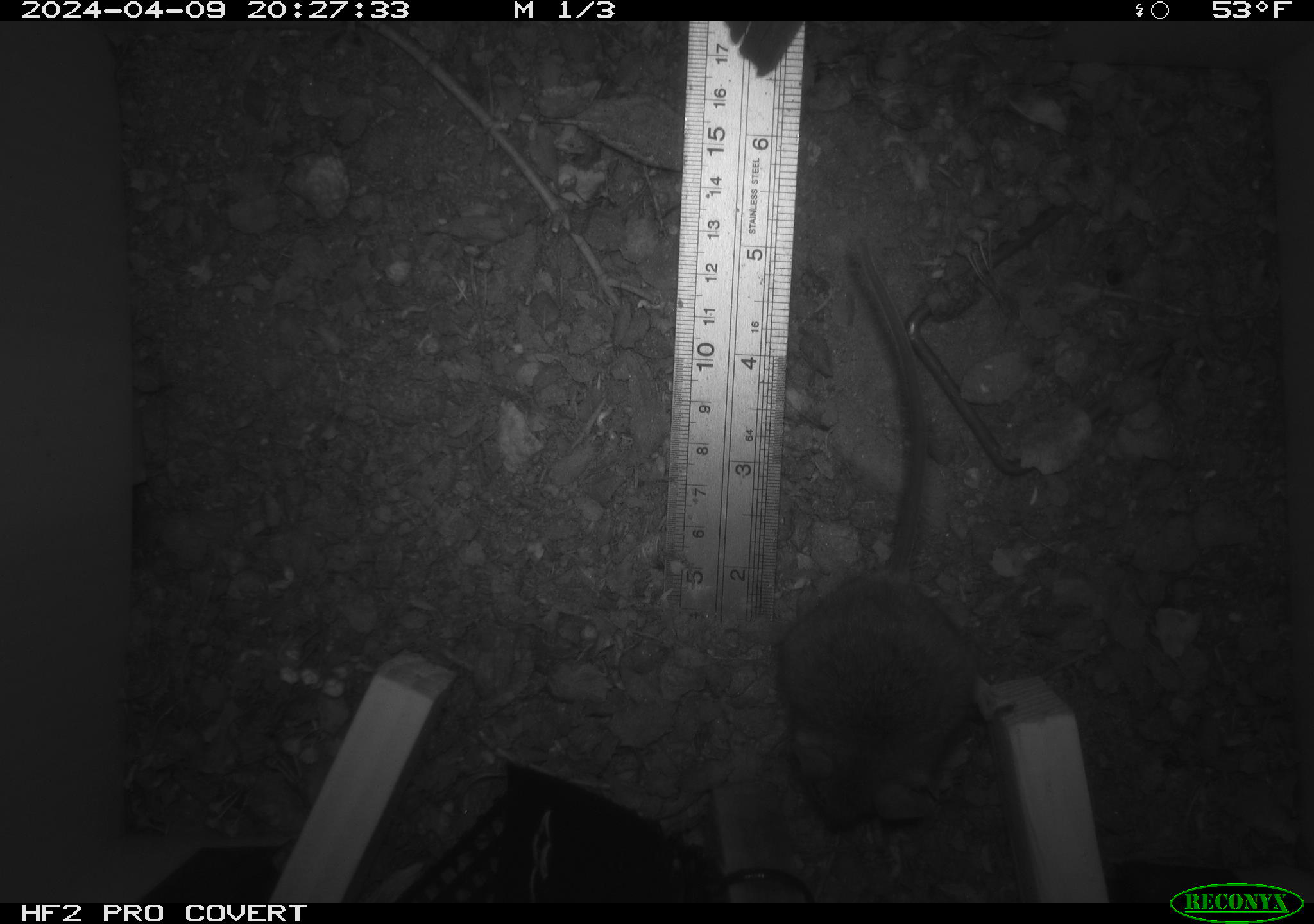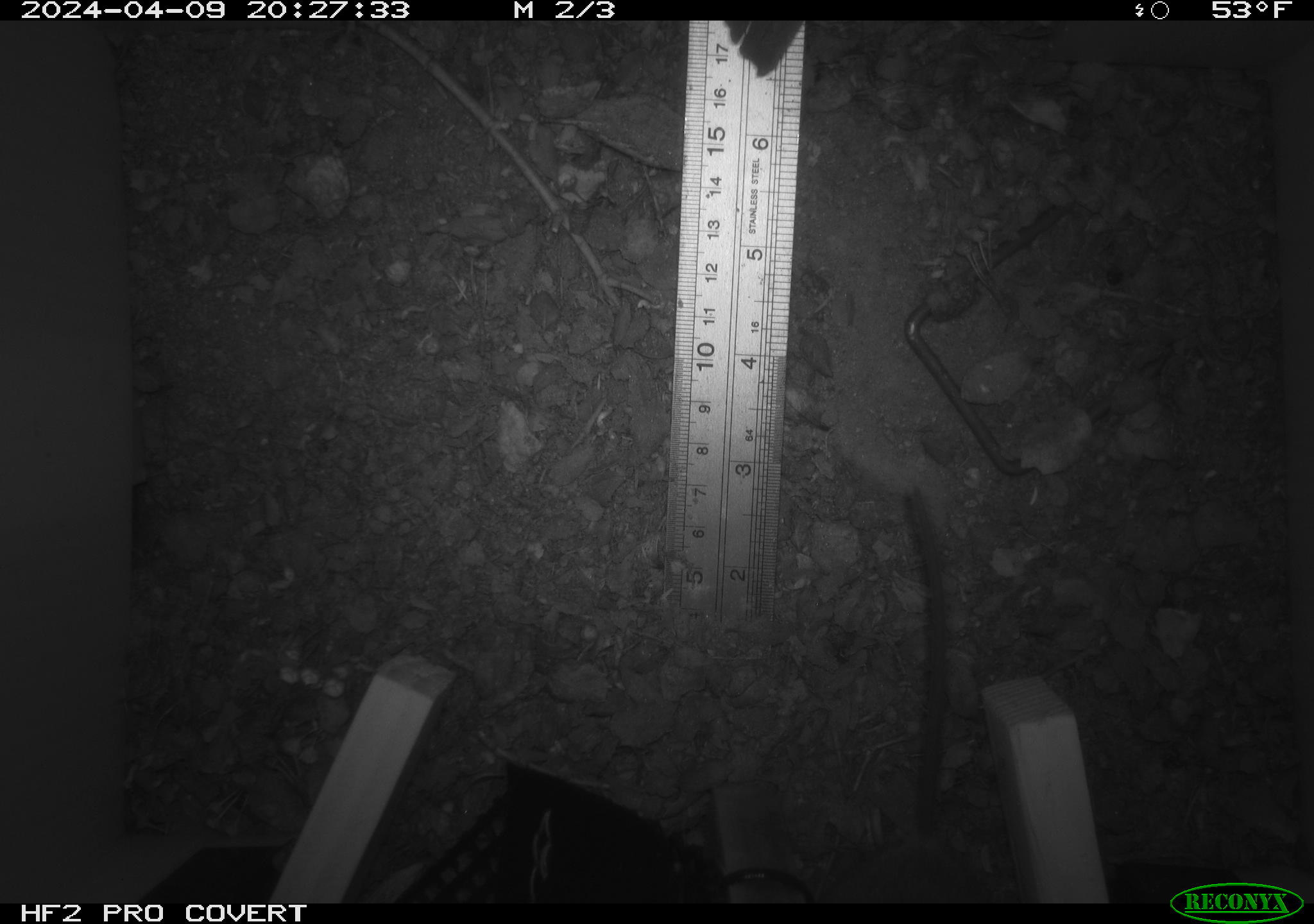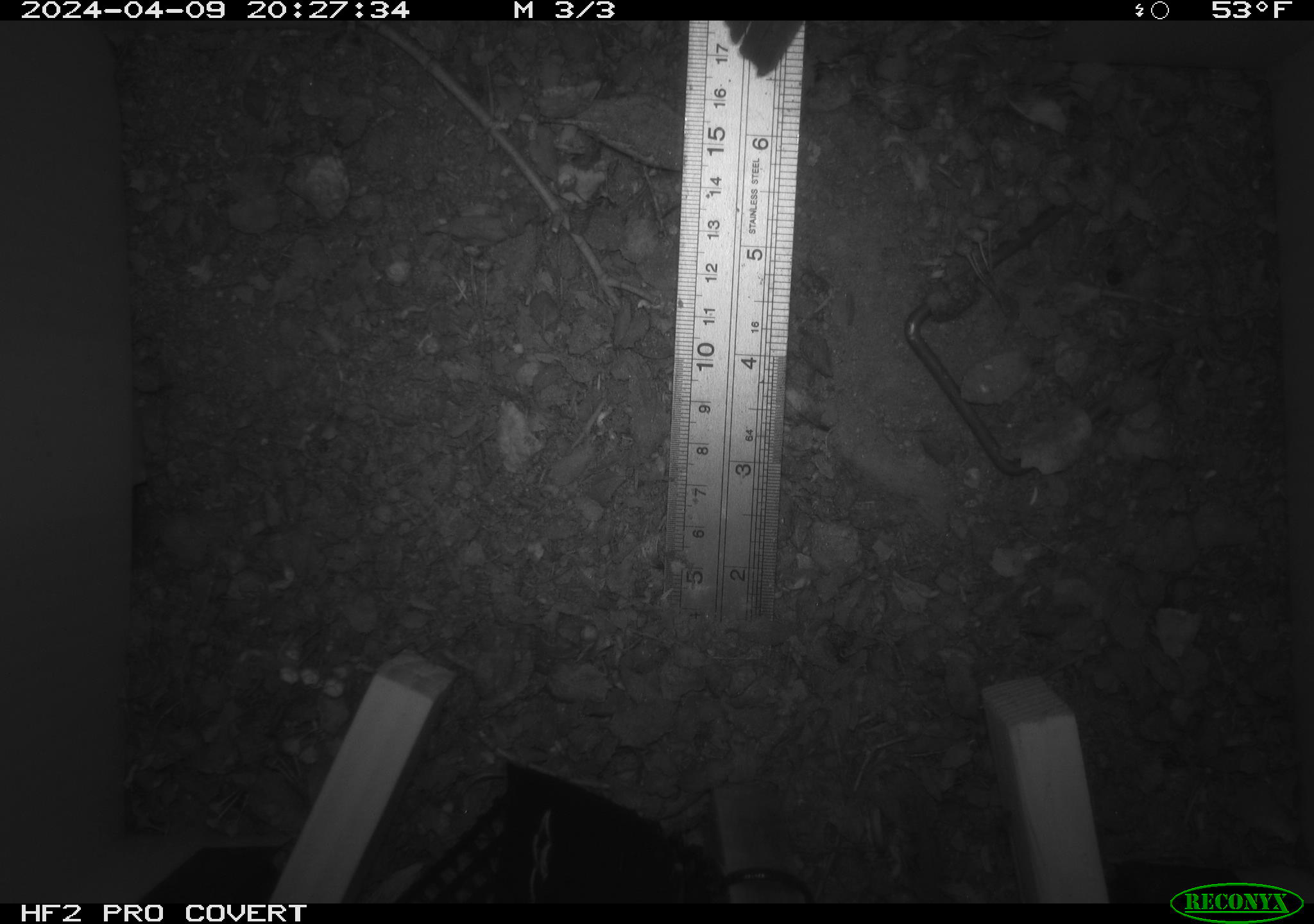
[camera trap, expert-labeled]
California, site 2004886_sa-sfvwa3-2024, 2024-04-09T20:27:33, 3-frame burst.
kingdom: Animalia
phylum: Chordata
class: Mammalia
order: Rodentia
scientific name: Rodentia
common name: mouse species